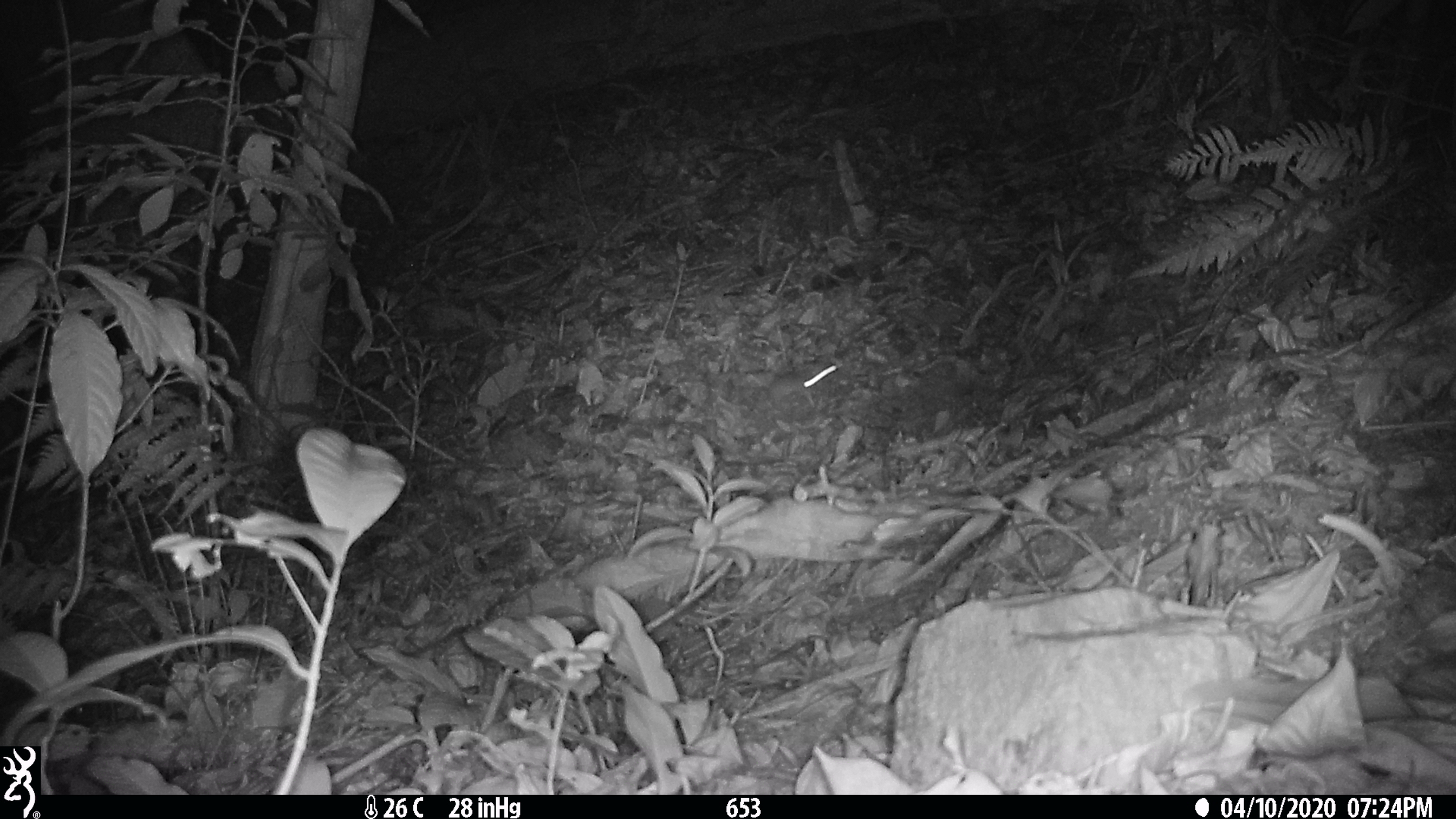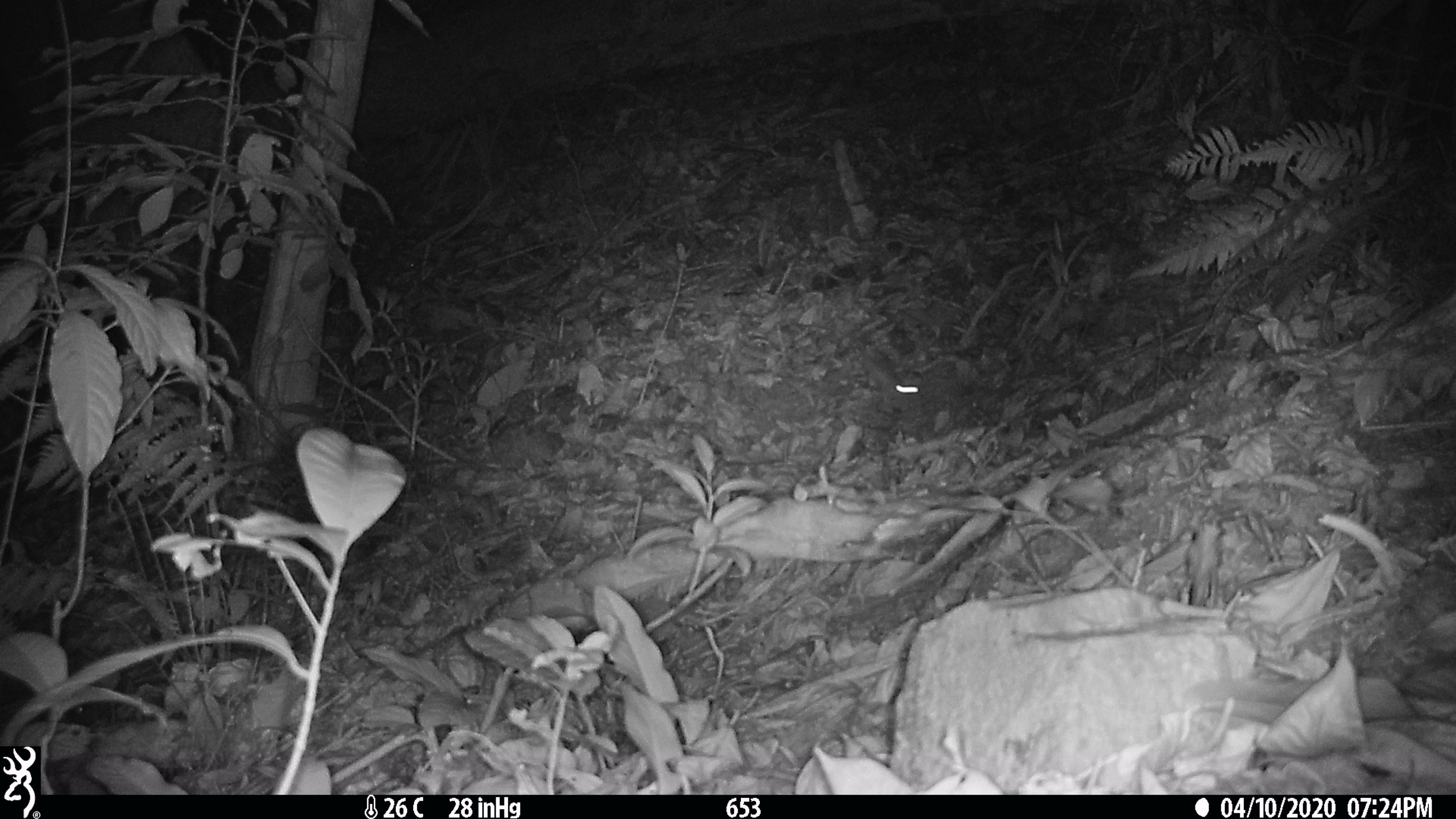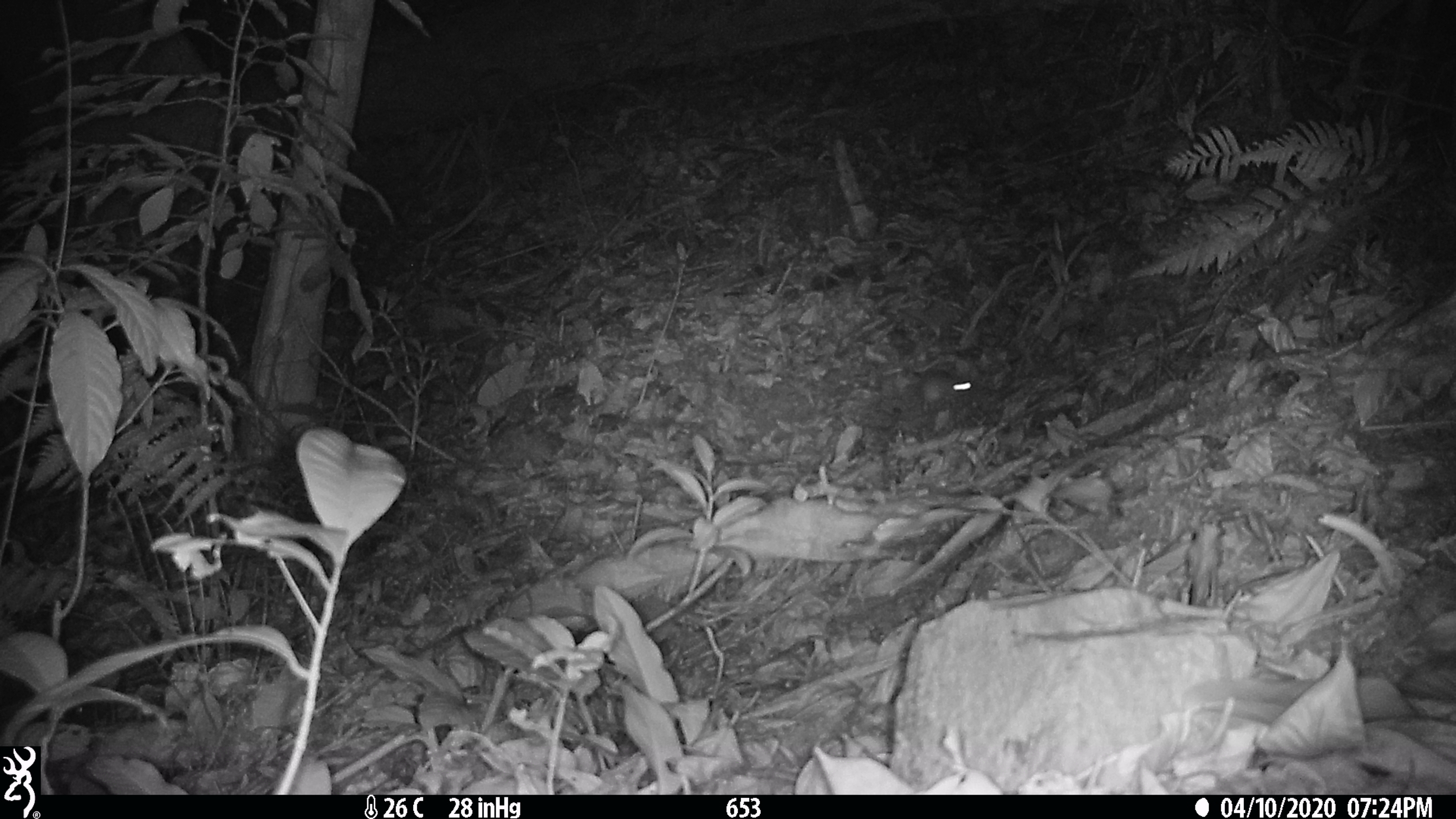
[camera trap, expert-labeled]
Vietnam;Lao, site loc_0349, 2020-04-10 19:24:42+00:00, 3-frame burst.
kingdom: Animalia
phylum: Chordata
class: Mammalia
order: Rodentia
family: Muridae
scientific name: Muridae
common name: old-world mice and rats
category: unidentified murid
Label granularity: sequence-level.